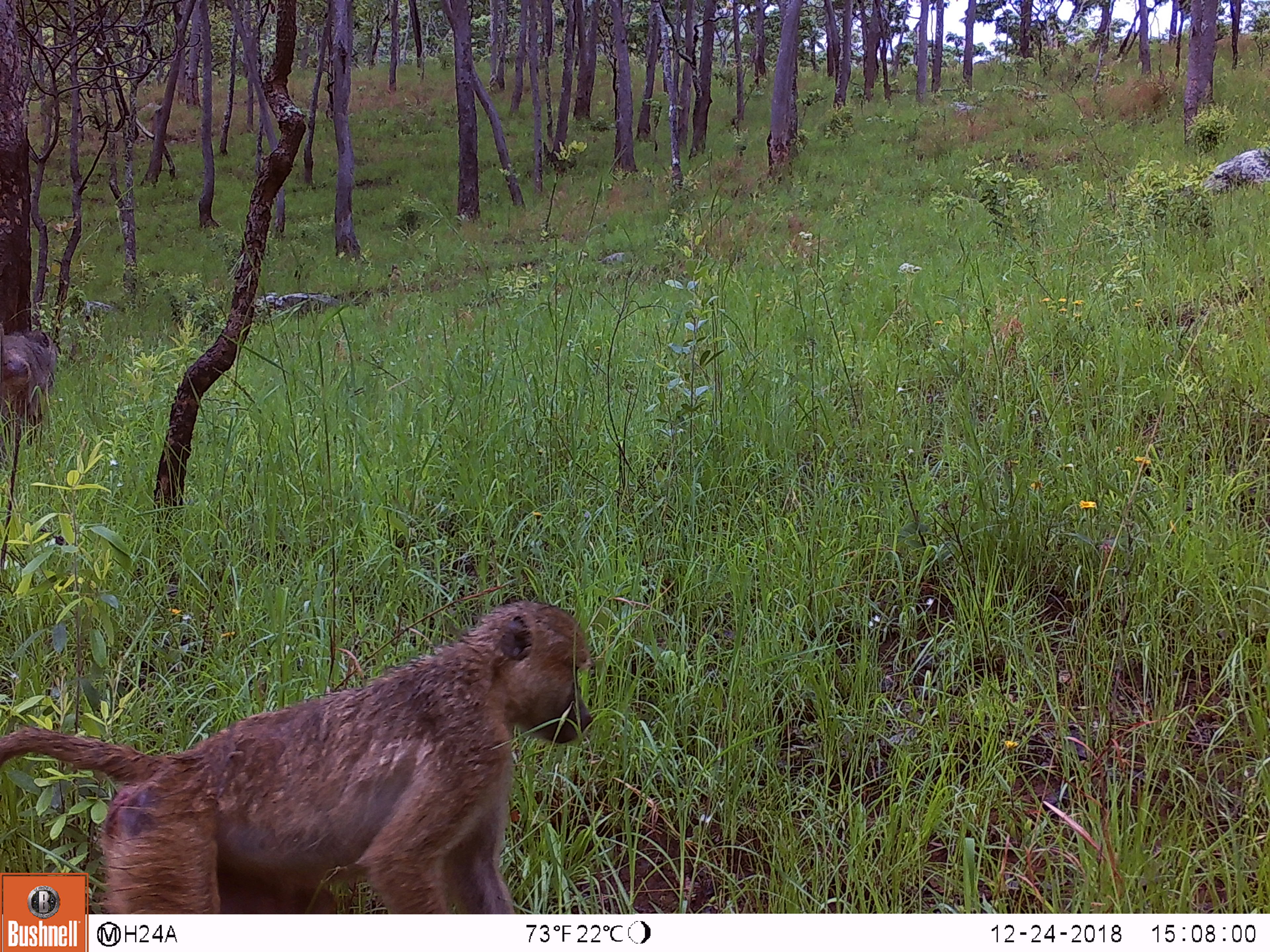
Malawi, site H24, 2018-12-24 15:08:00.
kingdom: Animalia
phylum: Chordata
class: Mammalia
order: Primates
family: Cercopithecidae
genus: Papio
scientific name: Papio cynocephalus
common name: yellow baboon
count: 2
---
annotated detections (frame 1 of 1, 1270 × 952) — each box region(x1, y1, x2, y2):
yellow baboon: region(89, 597, 595, 909); region(2, 321, 59, 434)